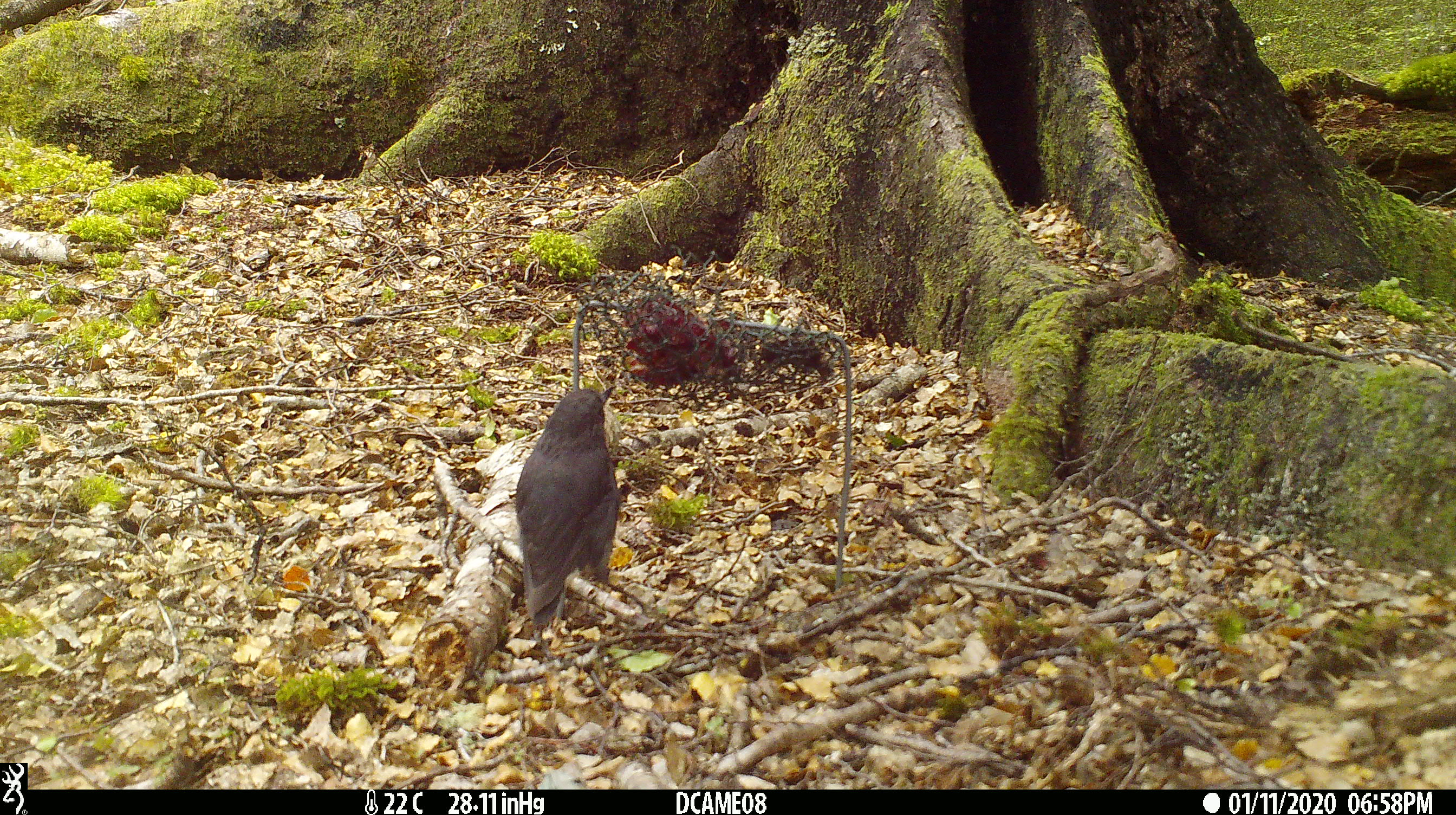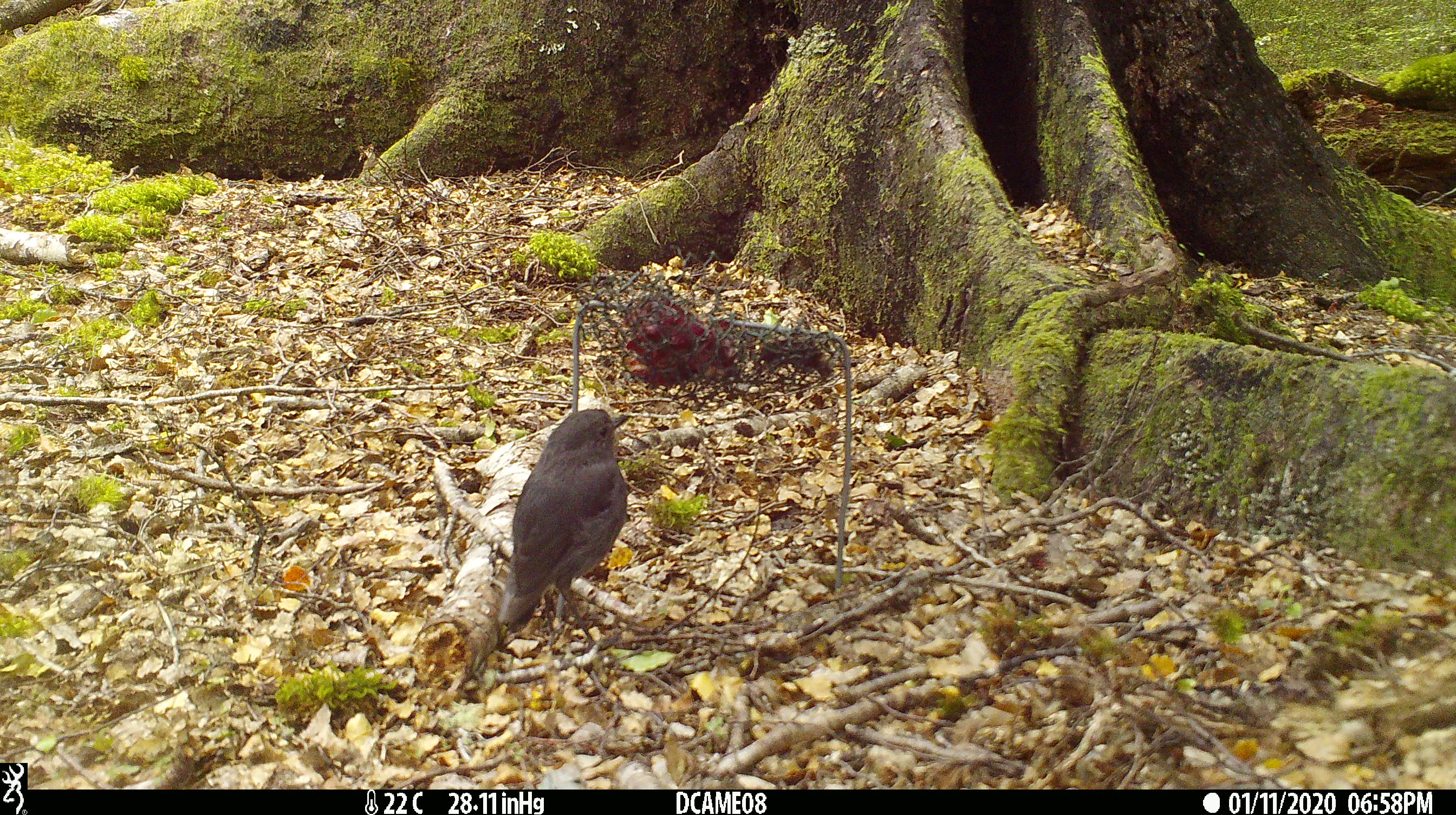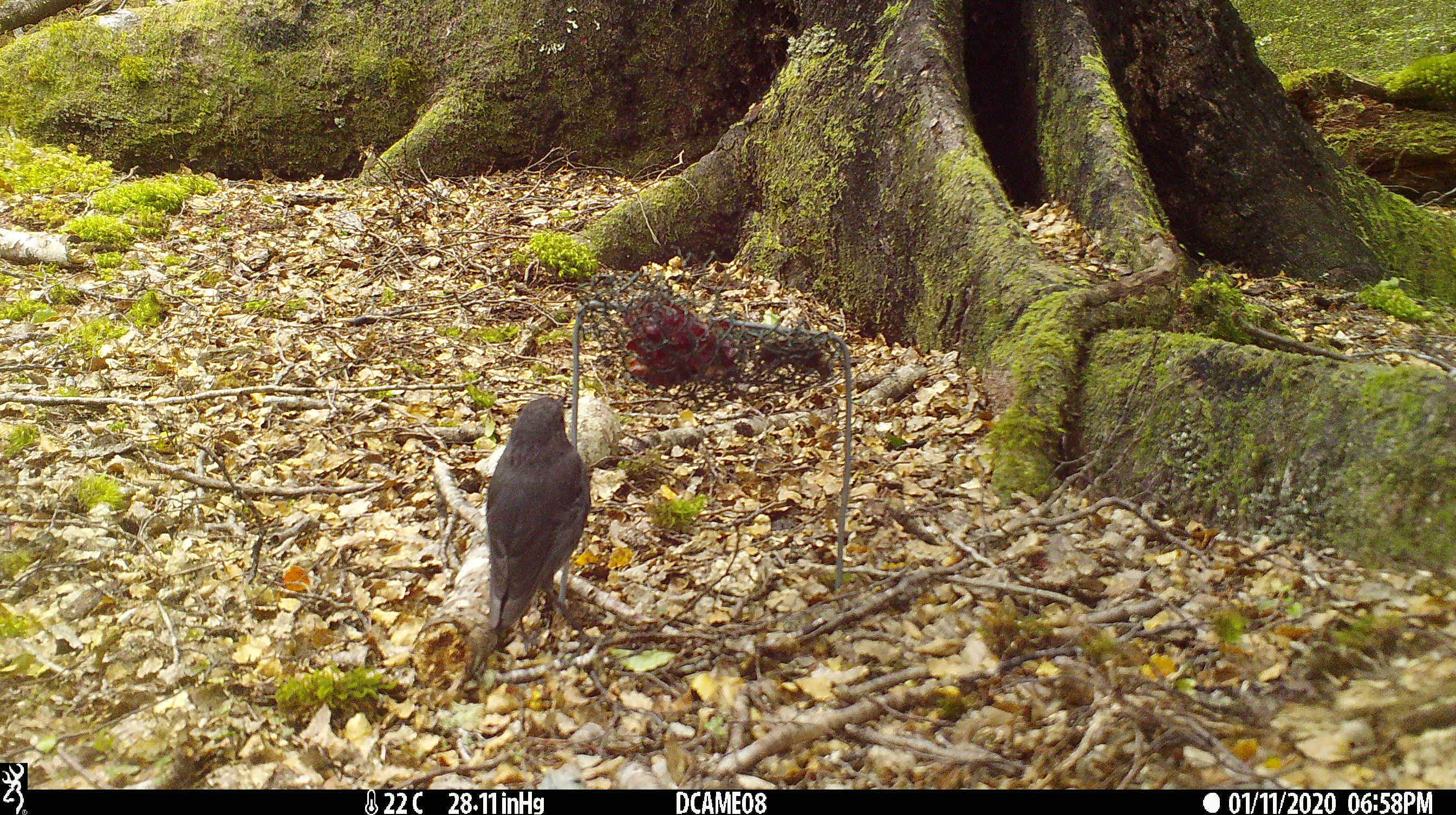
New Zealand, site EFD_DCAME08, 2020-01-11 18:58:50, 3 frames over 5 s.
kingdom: Animalia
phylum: Chordata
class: Aves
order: Passeriformes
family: Petroicidae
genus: Petroica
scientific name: Petroica australis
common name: new zealand robin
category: robin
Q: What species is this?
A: Robin (new zealand robin) (Petroica australis).